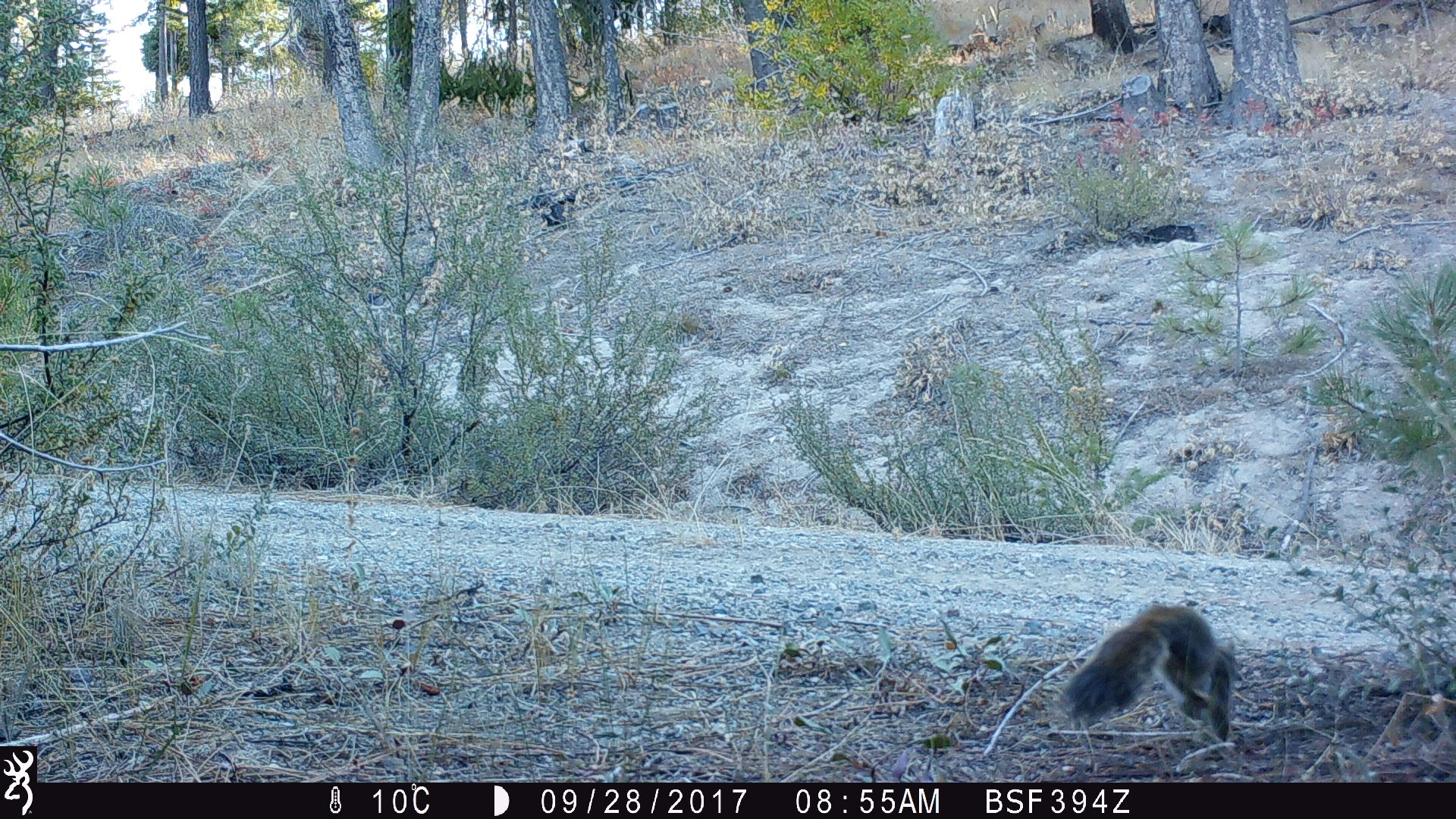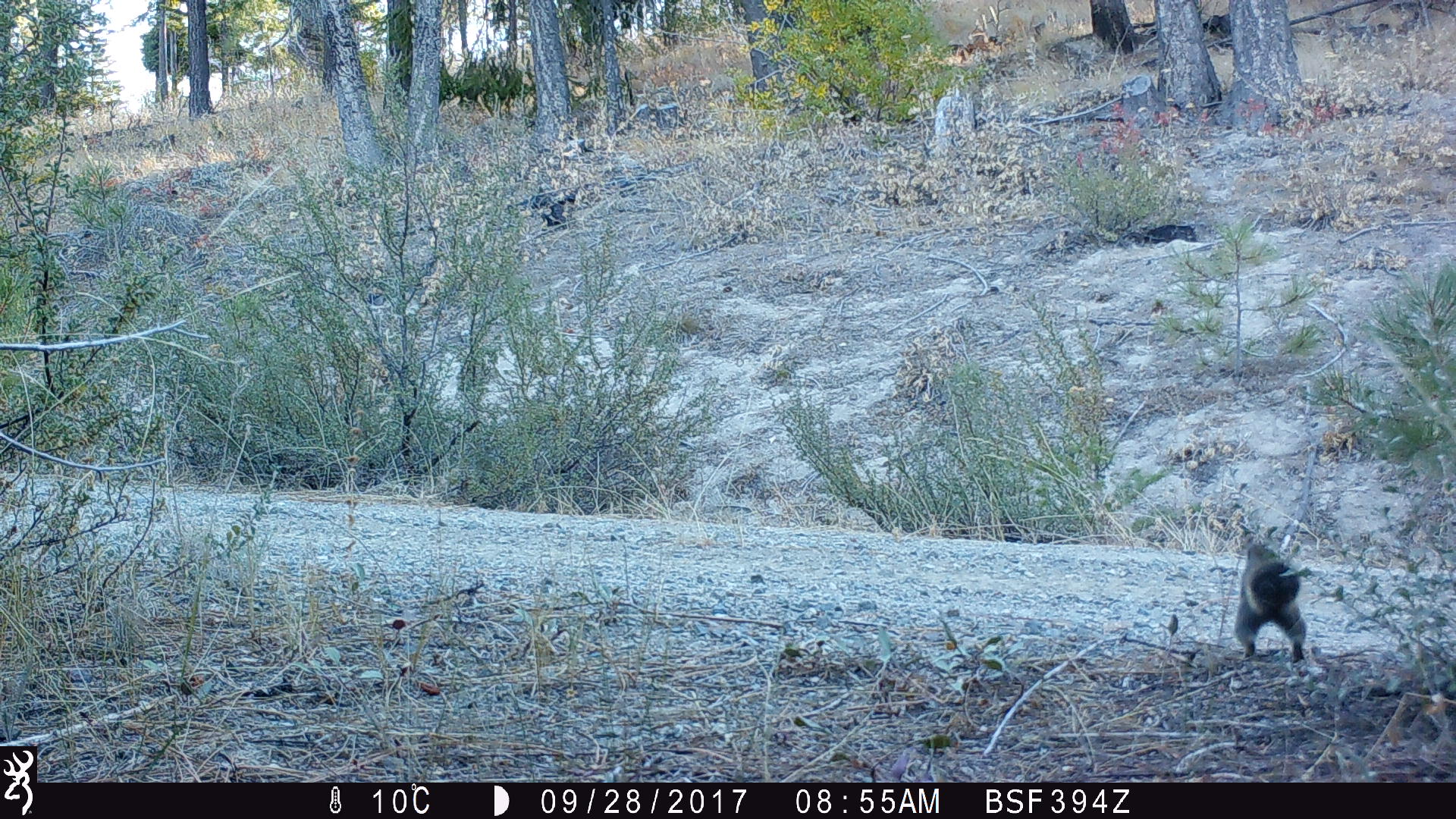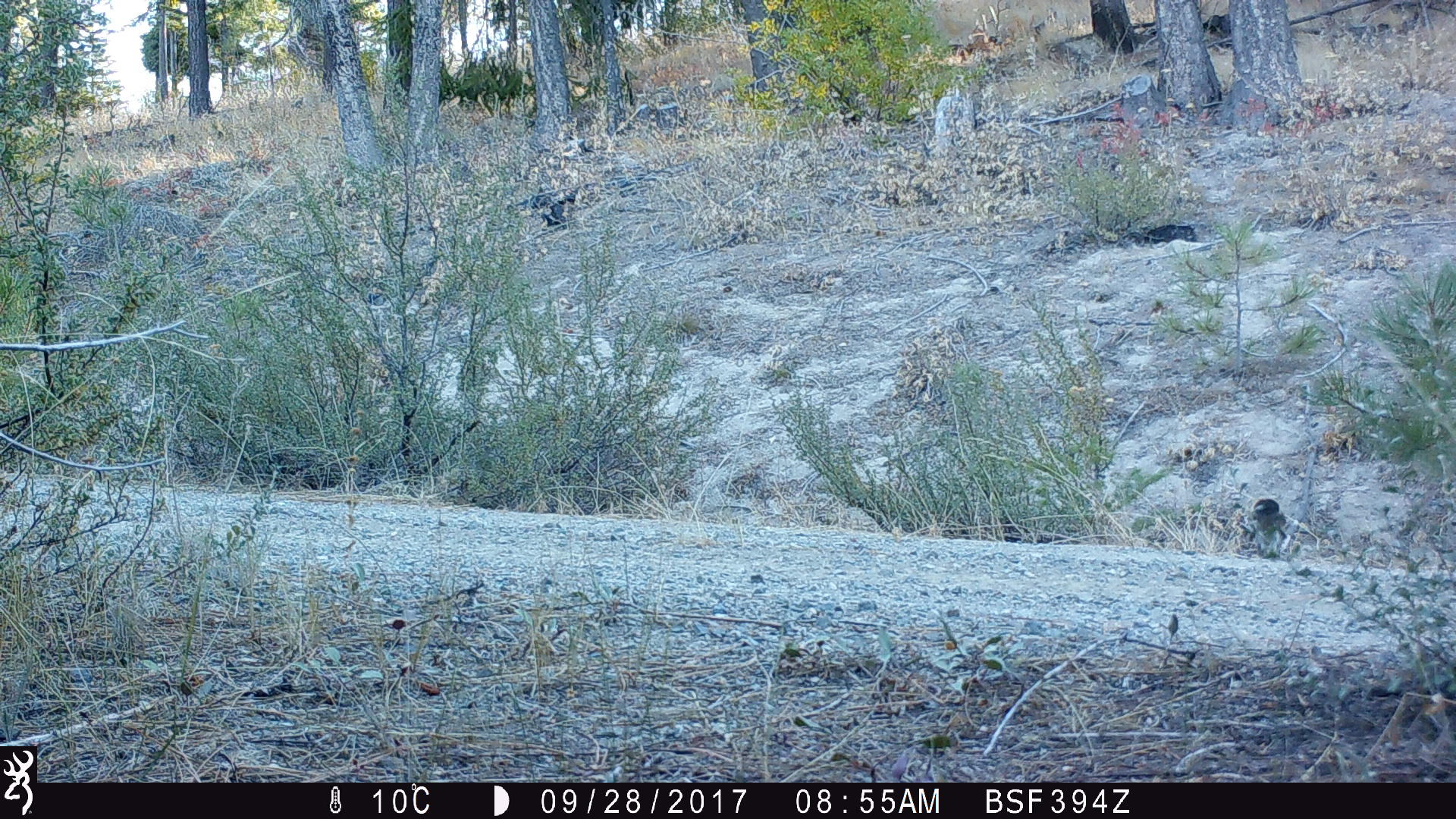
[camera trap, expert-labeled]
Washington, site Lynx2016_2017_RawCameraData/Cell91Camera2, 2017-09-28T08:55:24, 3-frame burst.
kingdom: Animalia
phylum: Chordata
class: Mammalia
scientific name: Mammalia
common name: small mammal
Small mammal (Mammalia). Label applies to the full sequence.